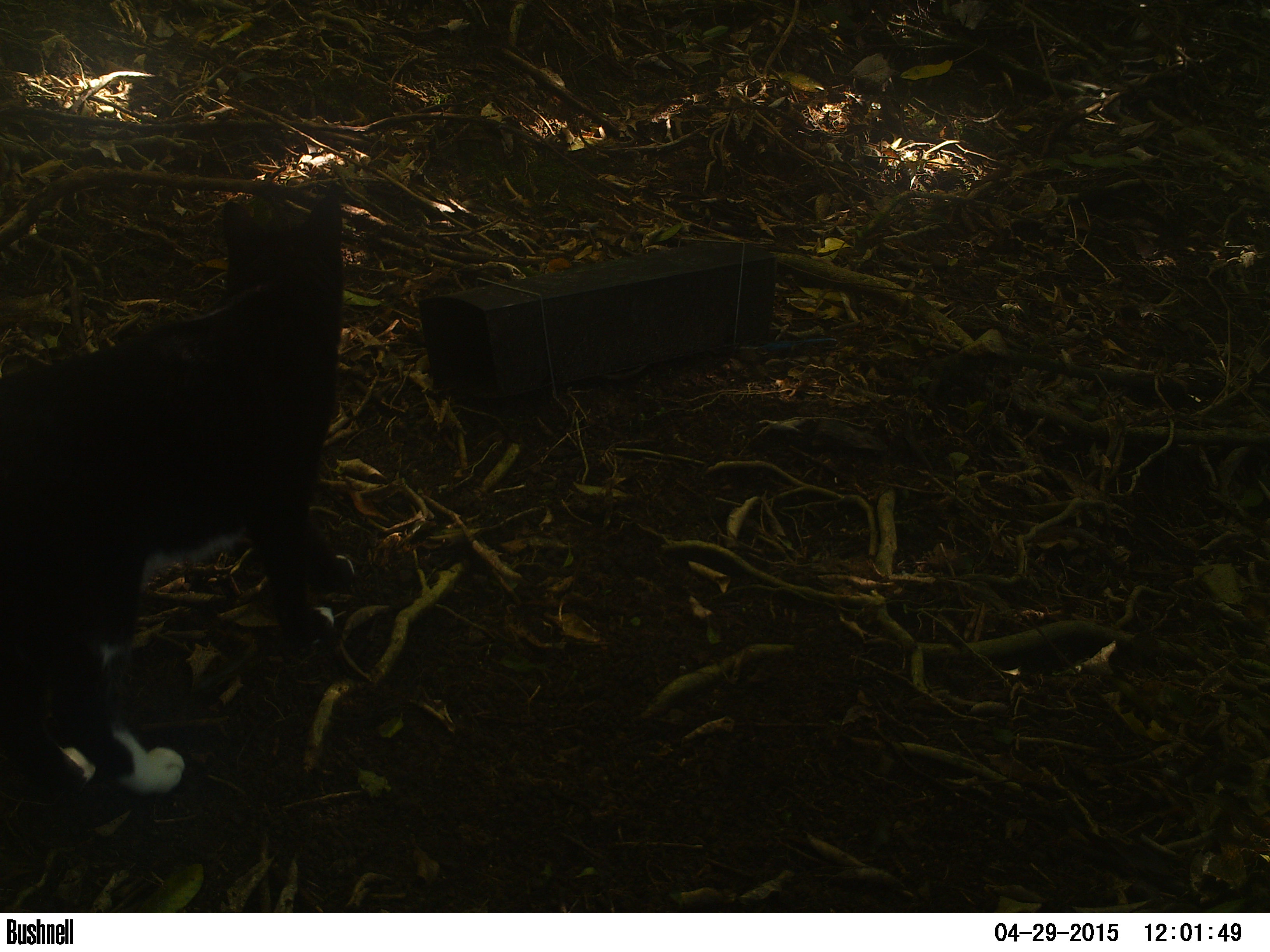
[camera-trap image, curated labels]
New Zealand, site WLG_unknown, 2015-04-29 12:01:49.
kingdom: Animalia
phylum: Chordata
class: Mammalia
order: Carnivora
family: Felidae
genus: Felis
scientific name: Felis catus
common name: domestic cat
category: cat